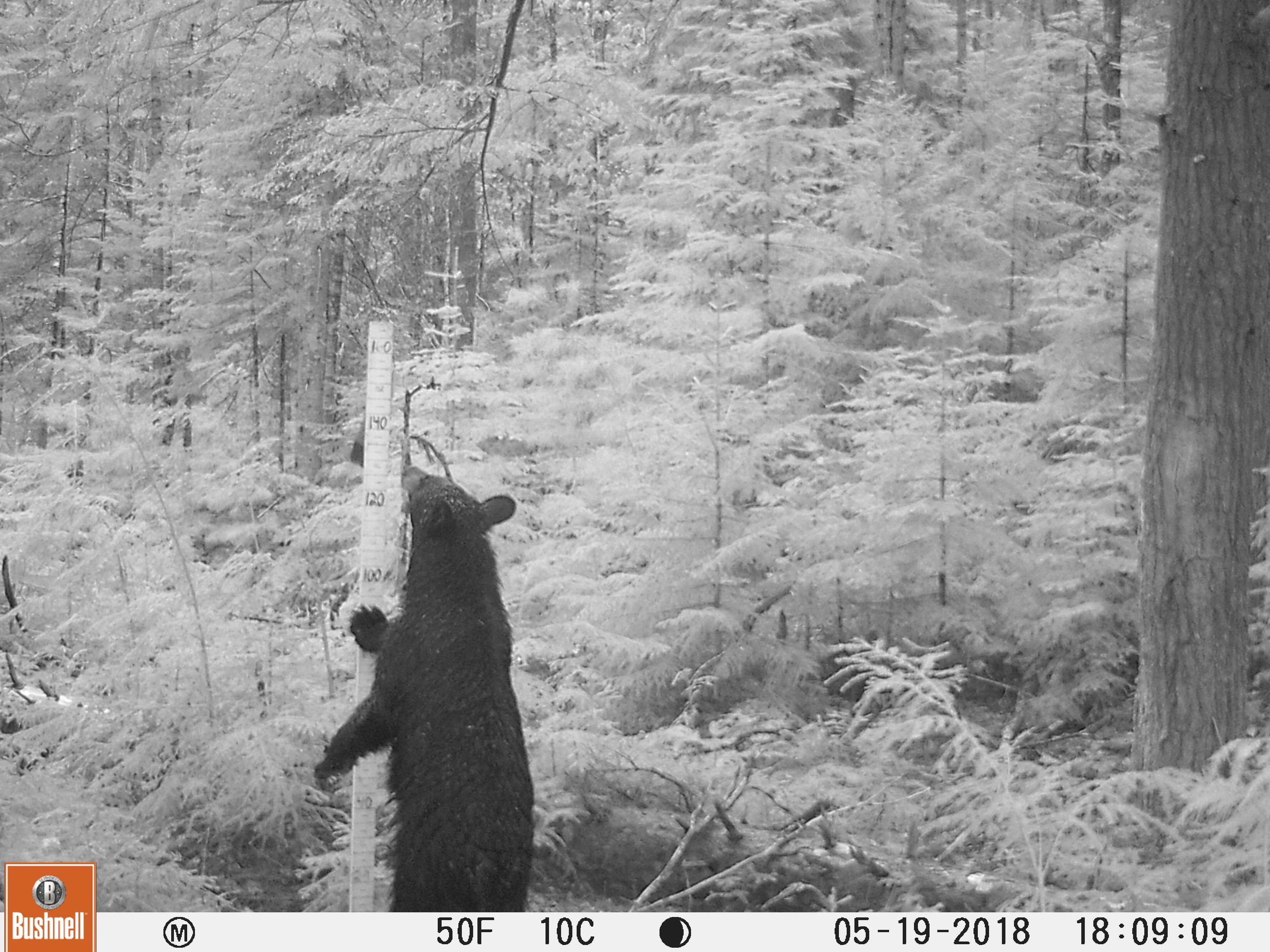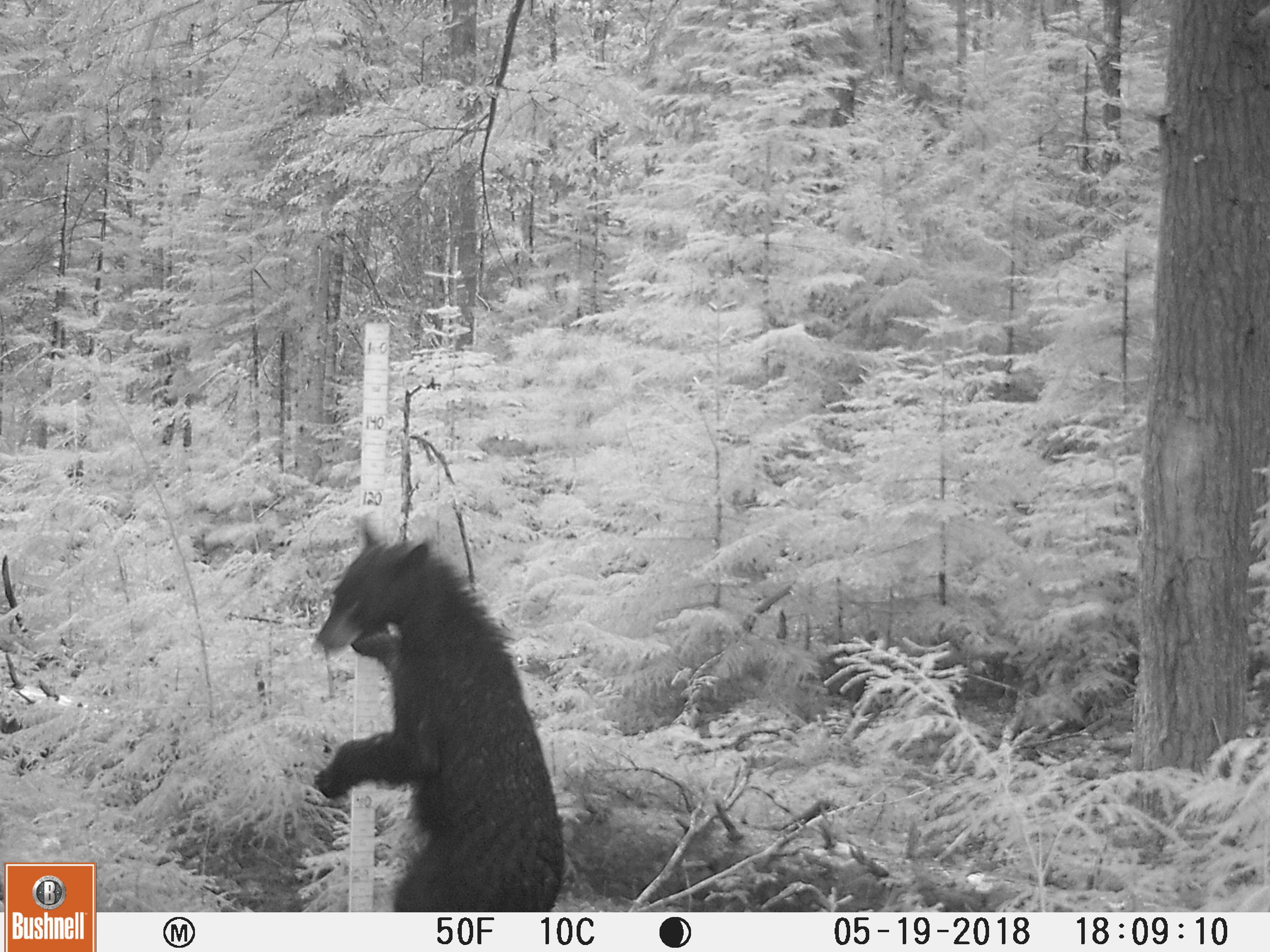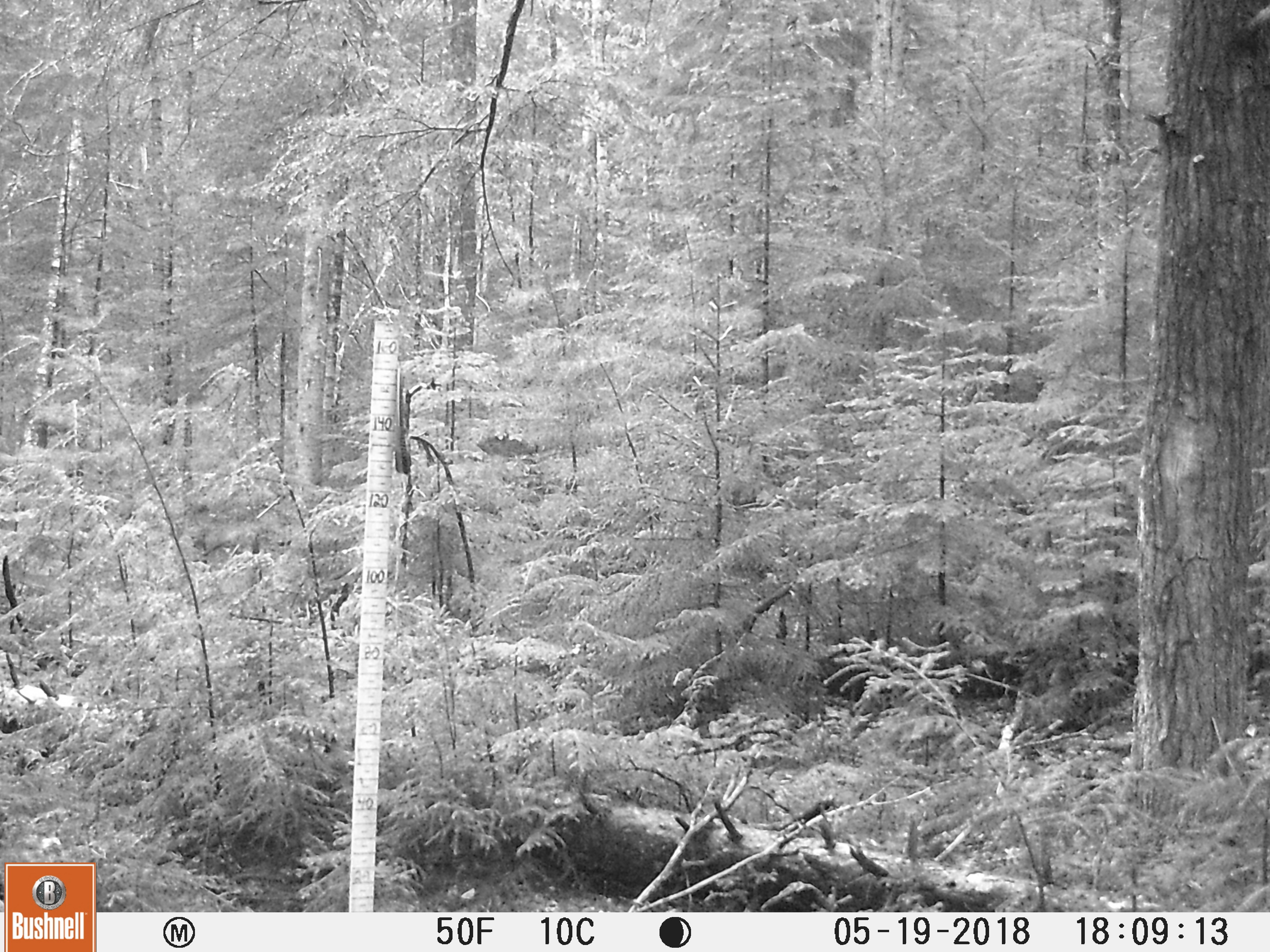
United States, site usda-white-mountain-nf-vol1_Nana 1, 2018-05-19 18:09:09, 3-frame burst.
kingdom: Animalia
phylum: Chordata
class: Mammalia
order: Carnivora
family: Ursidae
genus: Ursus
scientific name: Ursus americanus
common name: black bear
Black bear (Ursus americanus).